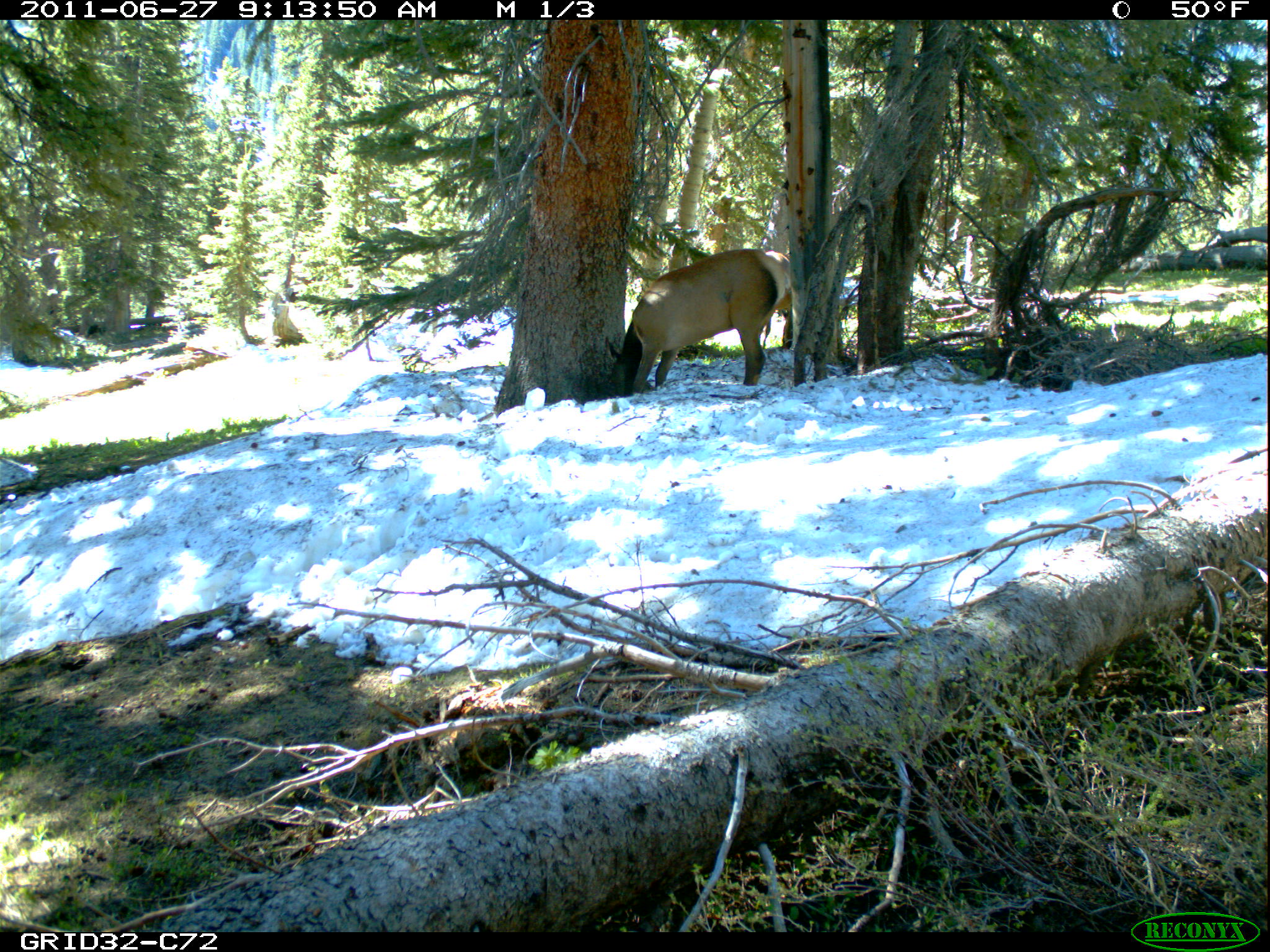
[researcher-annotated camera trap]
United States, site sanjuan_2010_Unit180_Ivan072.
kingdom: Animalia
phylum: Chordata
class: Mammalia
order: Artiodactyla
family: Cervidae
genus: Cervus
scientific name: Cervus elaphus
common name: red deer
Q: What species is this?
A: Cervus elaphus (red deer).